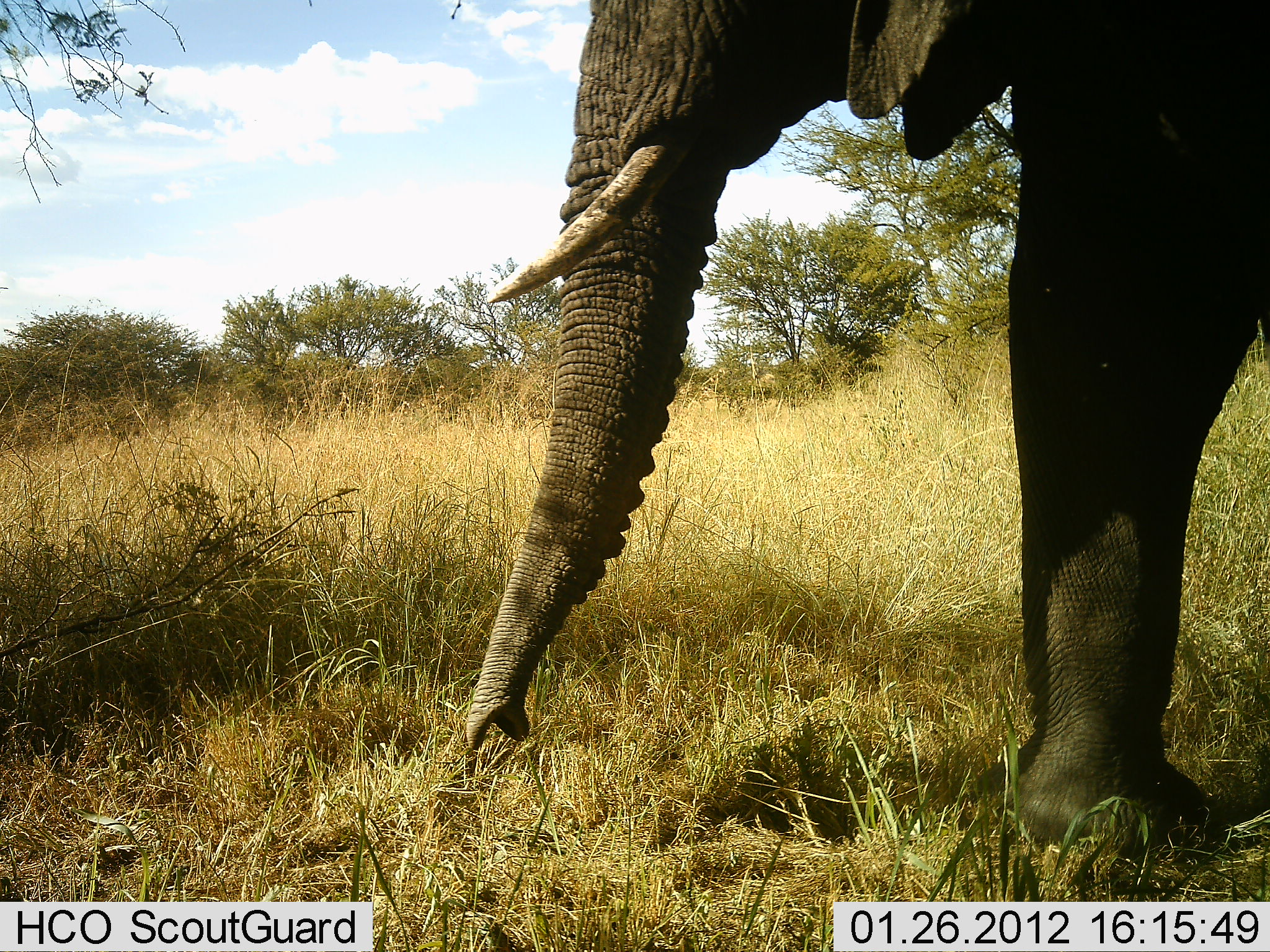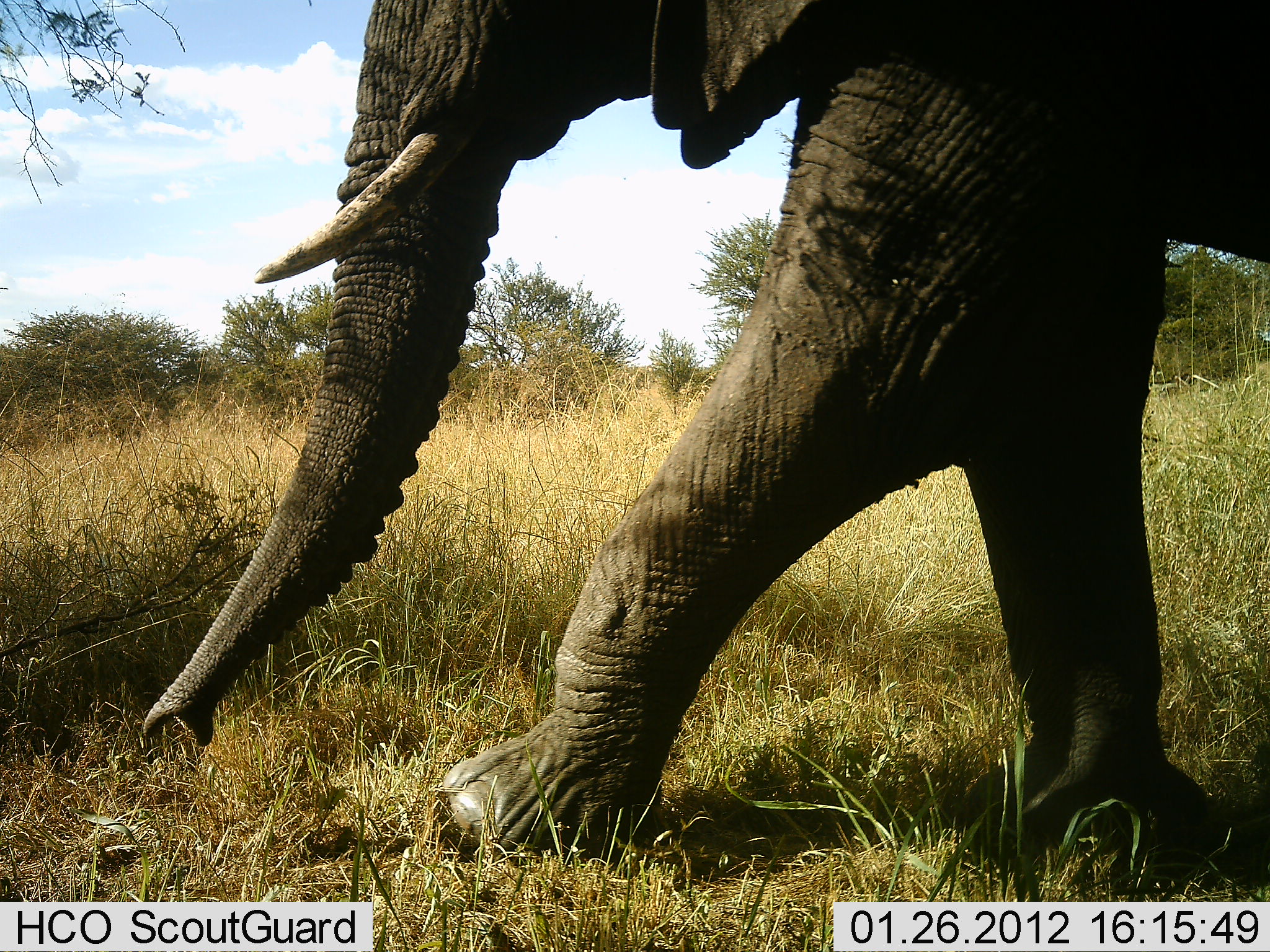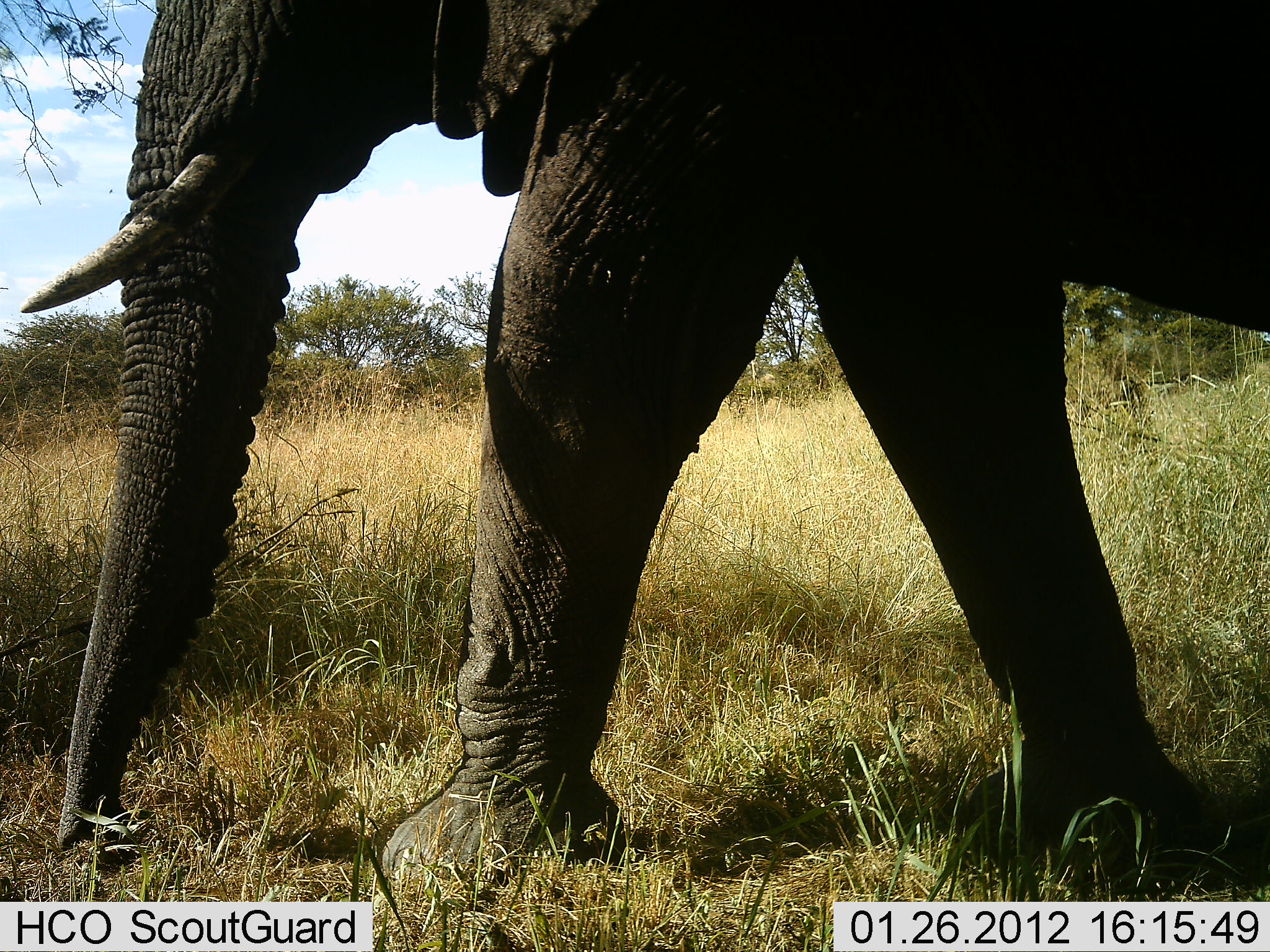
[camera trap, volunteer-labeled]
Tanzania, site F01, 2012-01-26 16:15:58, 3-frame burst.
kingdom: Animalia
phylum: Chordata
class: Mammalia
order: Proboscidea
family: Elephantidae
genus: Loxodonta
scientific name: Loxodonta africana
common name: african bush elephant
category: elephant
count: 1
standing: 0%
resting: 0%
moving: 100%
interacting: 0%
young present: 0%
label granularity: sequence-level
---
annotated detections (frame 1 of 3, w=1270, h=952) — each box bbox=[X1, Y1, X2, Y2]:
animal: bbox=[470, 0, 1270, 901]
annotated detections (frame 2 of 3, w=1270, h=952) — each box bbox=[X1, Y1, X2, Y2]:
animal: bbox=[144, 1, 1270, 901]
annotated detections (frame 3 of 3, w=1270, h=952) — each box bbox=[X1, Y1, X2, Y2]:
animal: bbox=[24, 0, 1269, 951]